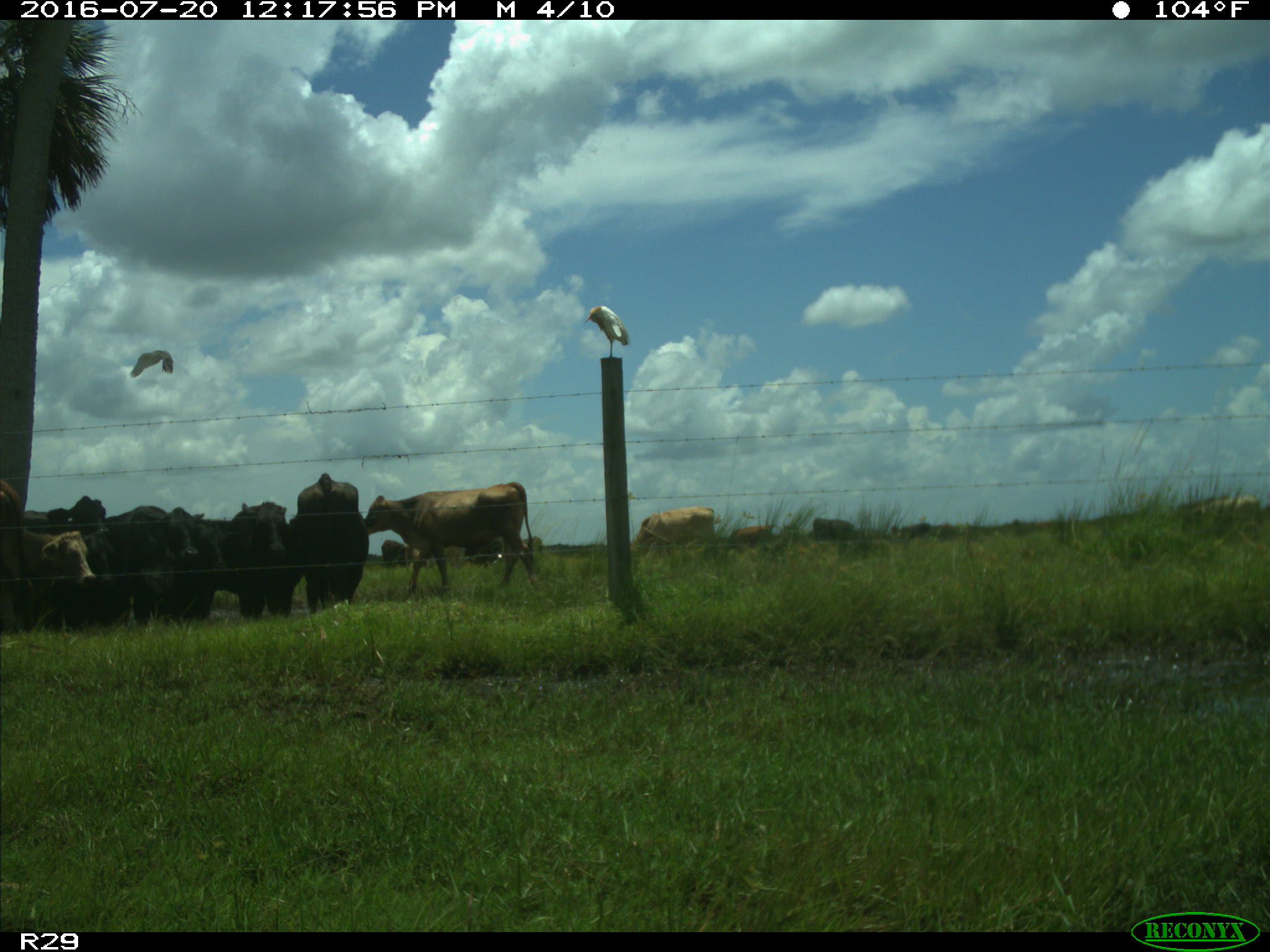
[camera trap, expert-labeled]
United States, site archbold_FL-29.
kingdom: Animalia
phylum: Chordata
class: Mammalia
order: Artiodactyla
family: Bovidae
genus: Bos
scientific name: Bos taurus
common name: domestic cow